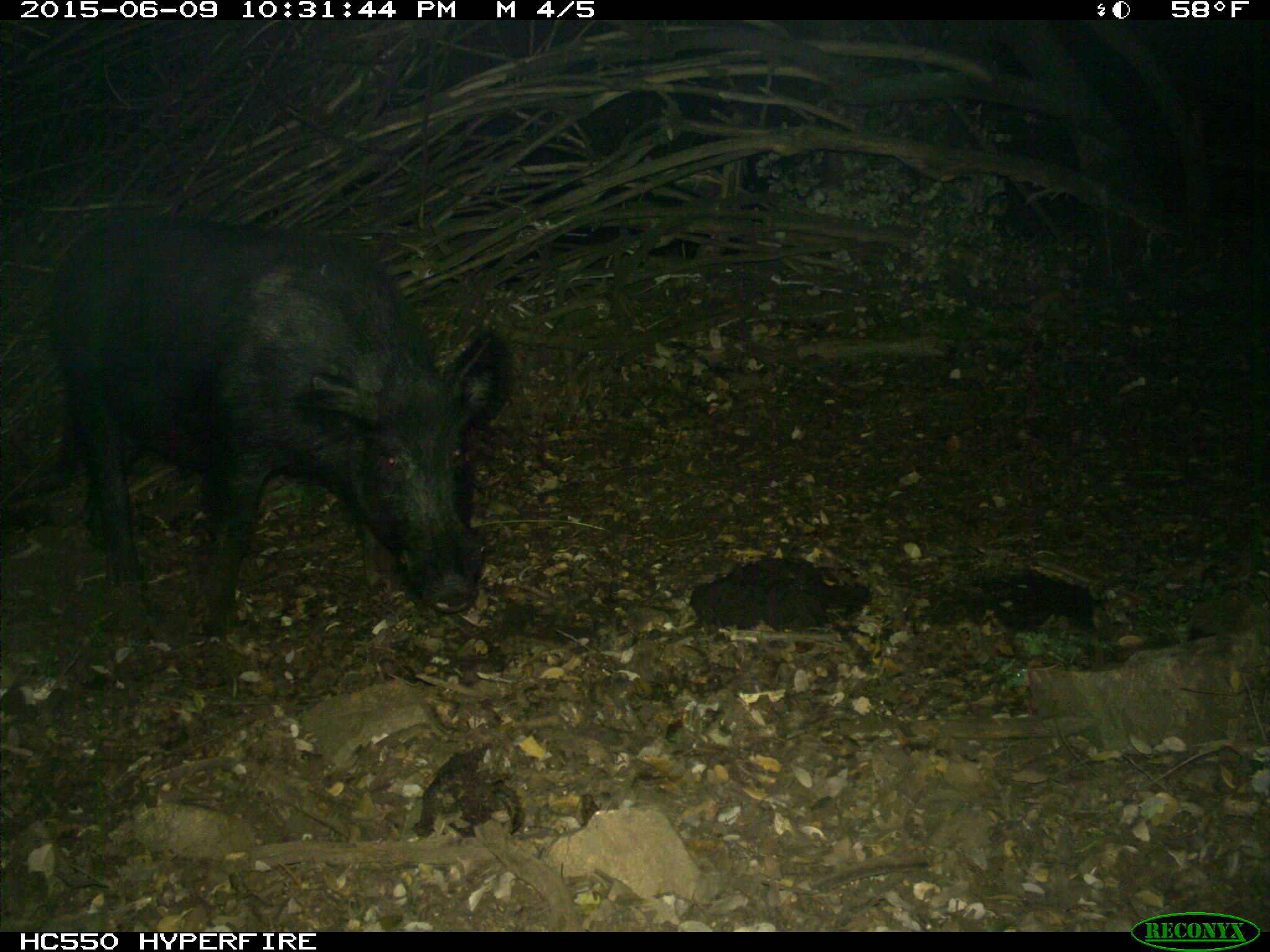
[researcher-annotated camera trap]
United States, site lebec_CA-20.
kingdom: Animalia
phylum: Chordata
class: Mammalia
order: Artiodactyla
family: Suidae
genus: Sus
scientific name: Sus scrofa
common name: wild boar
Sus scrofa (wild boar).